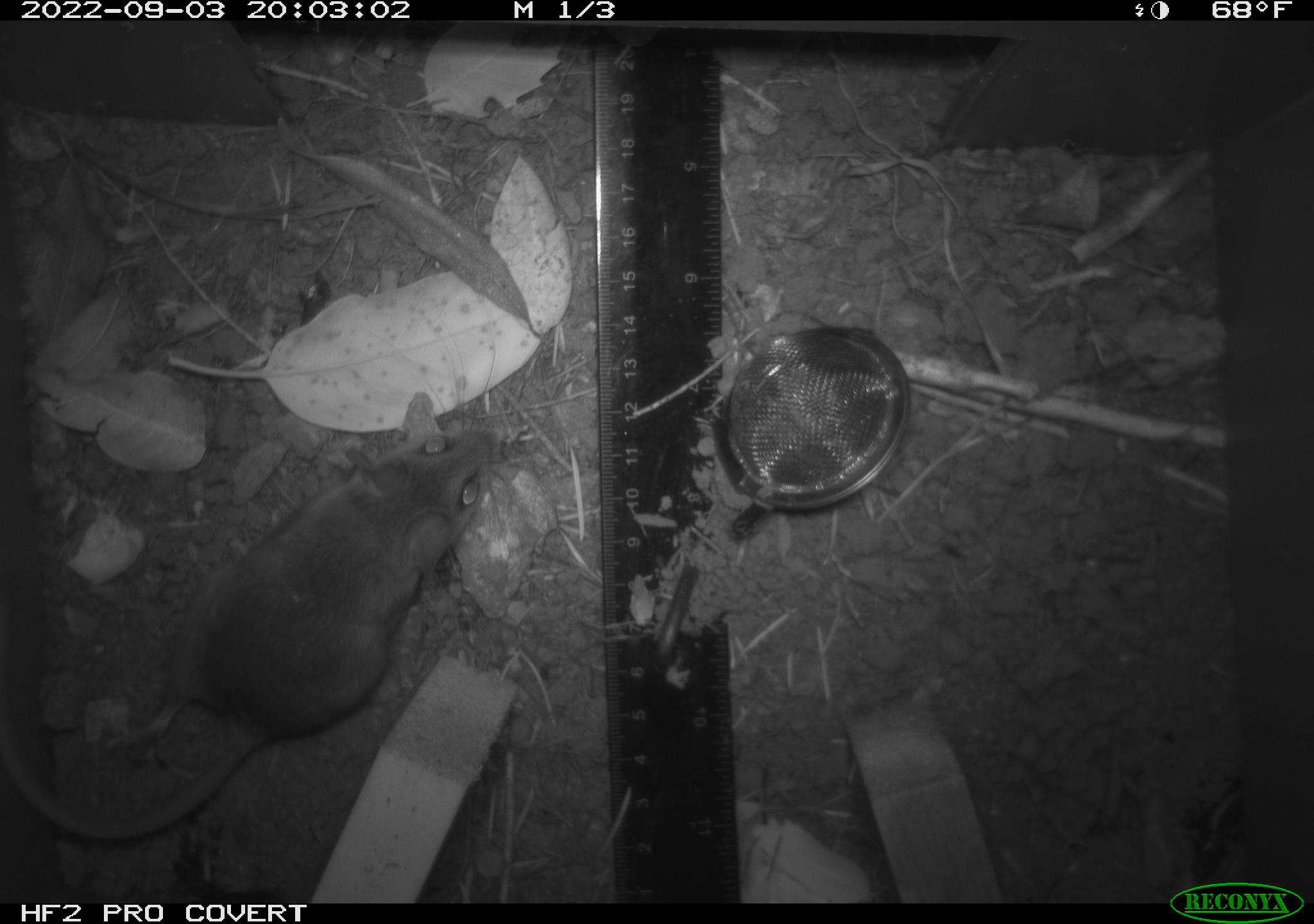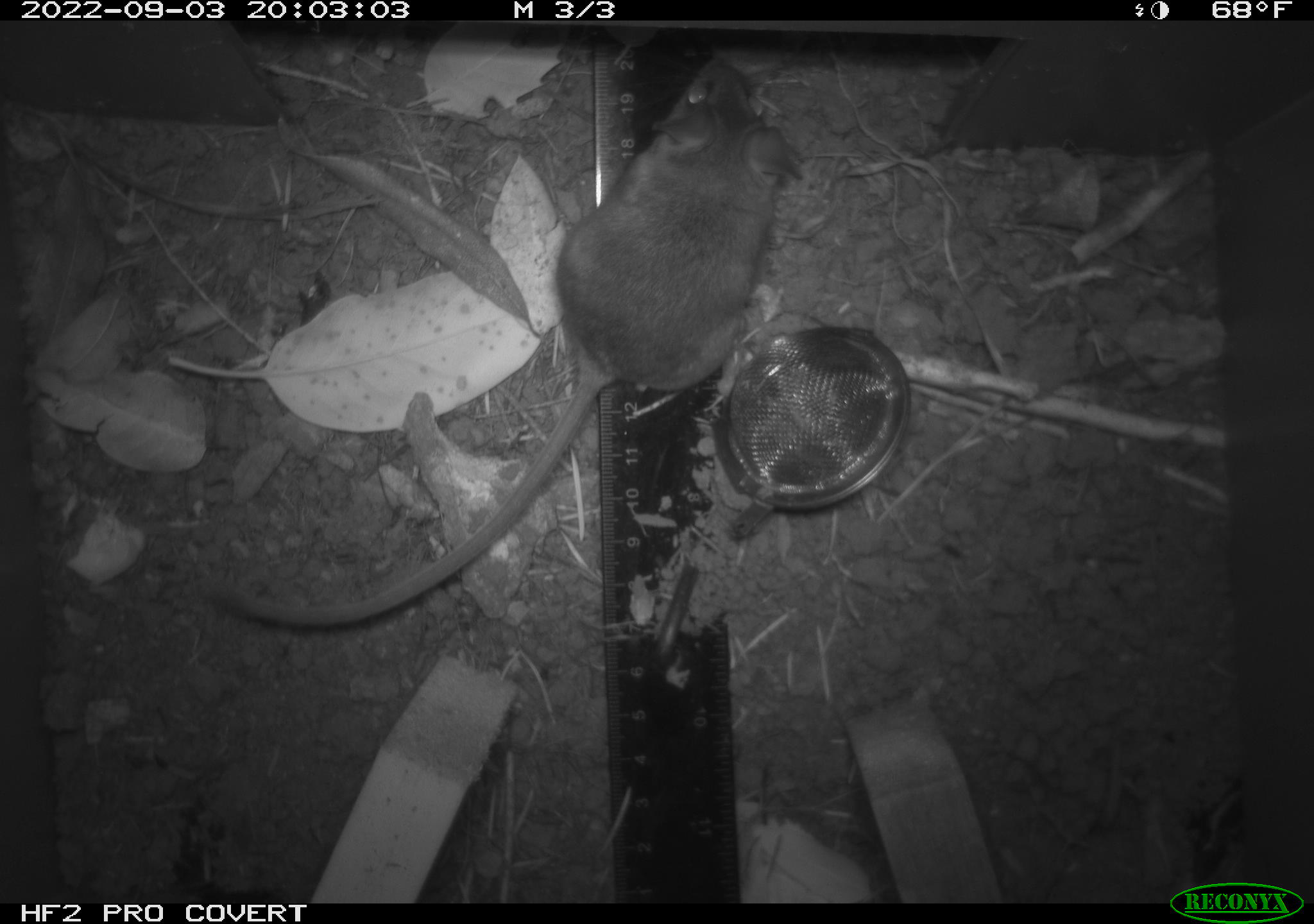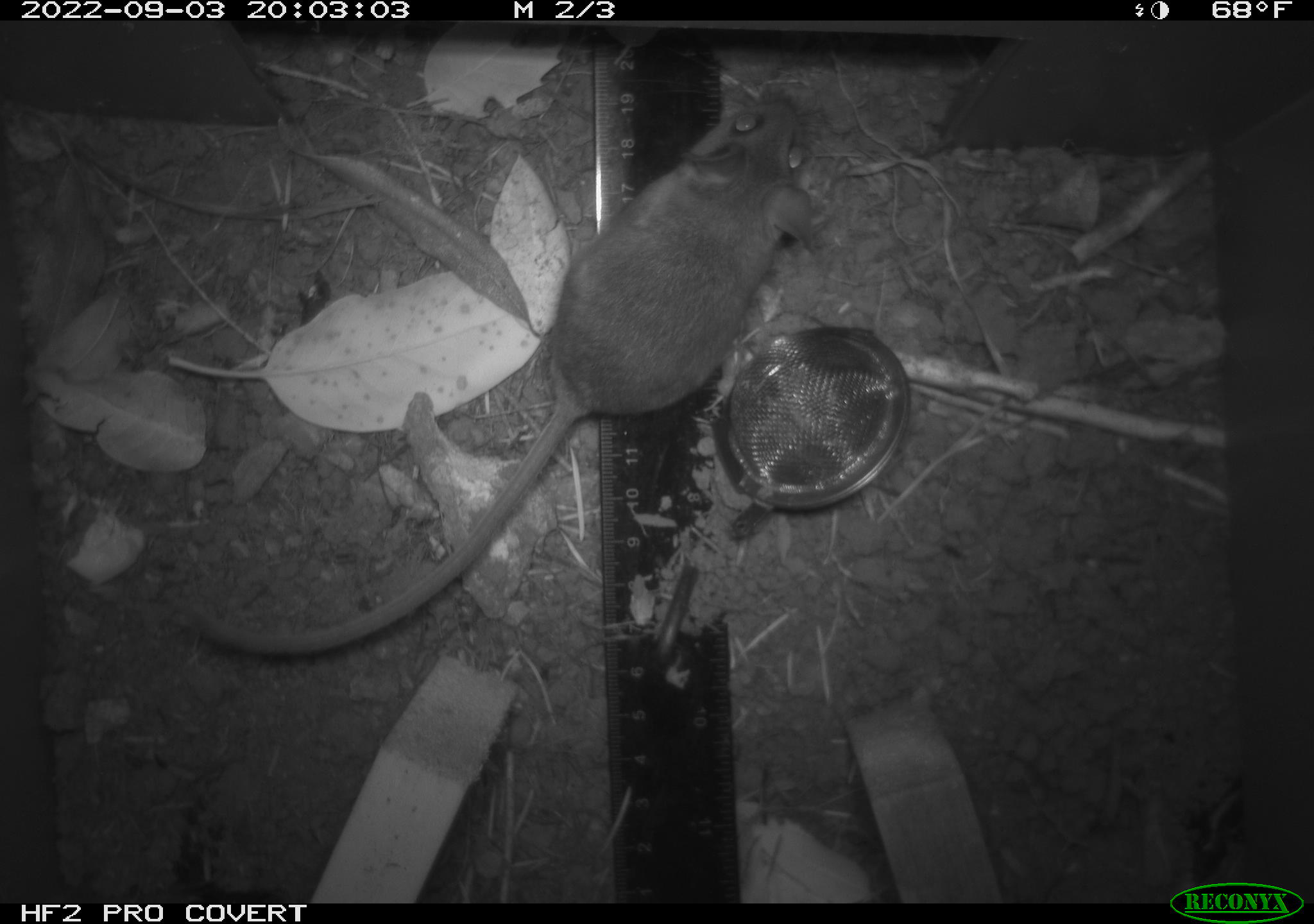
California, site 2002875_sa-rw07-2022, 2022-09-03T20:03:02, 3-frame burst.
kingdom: Animalia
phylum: Chordata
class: Mammalia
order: Rodentia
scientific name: Rodentia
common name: mouse species